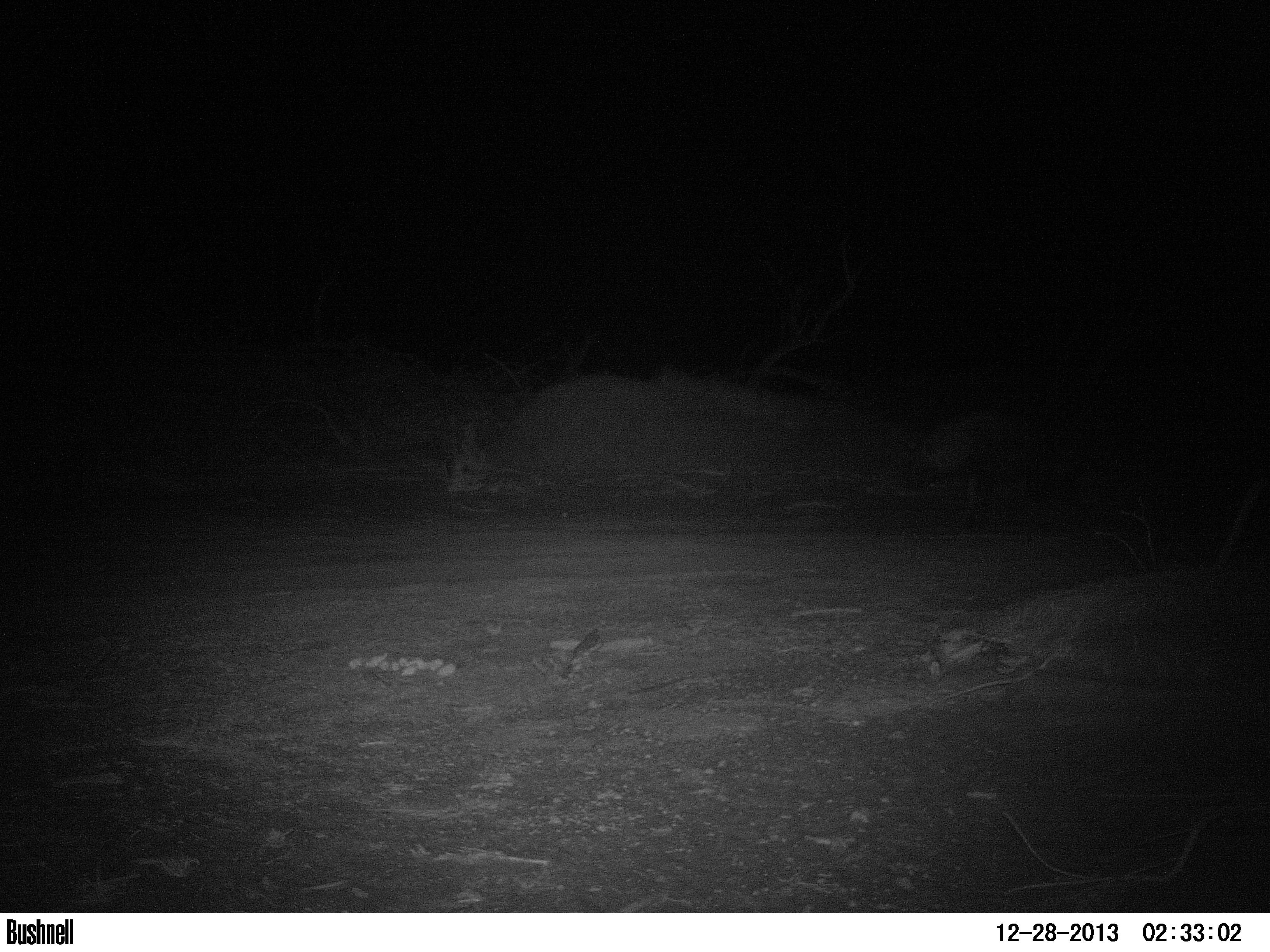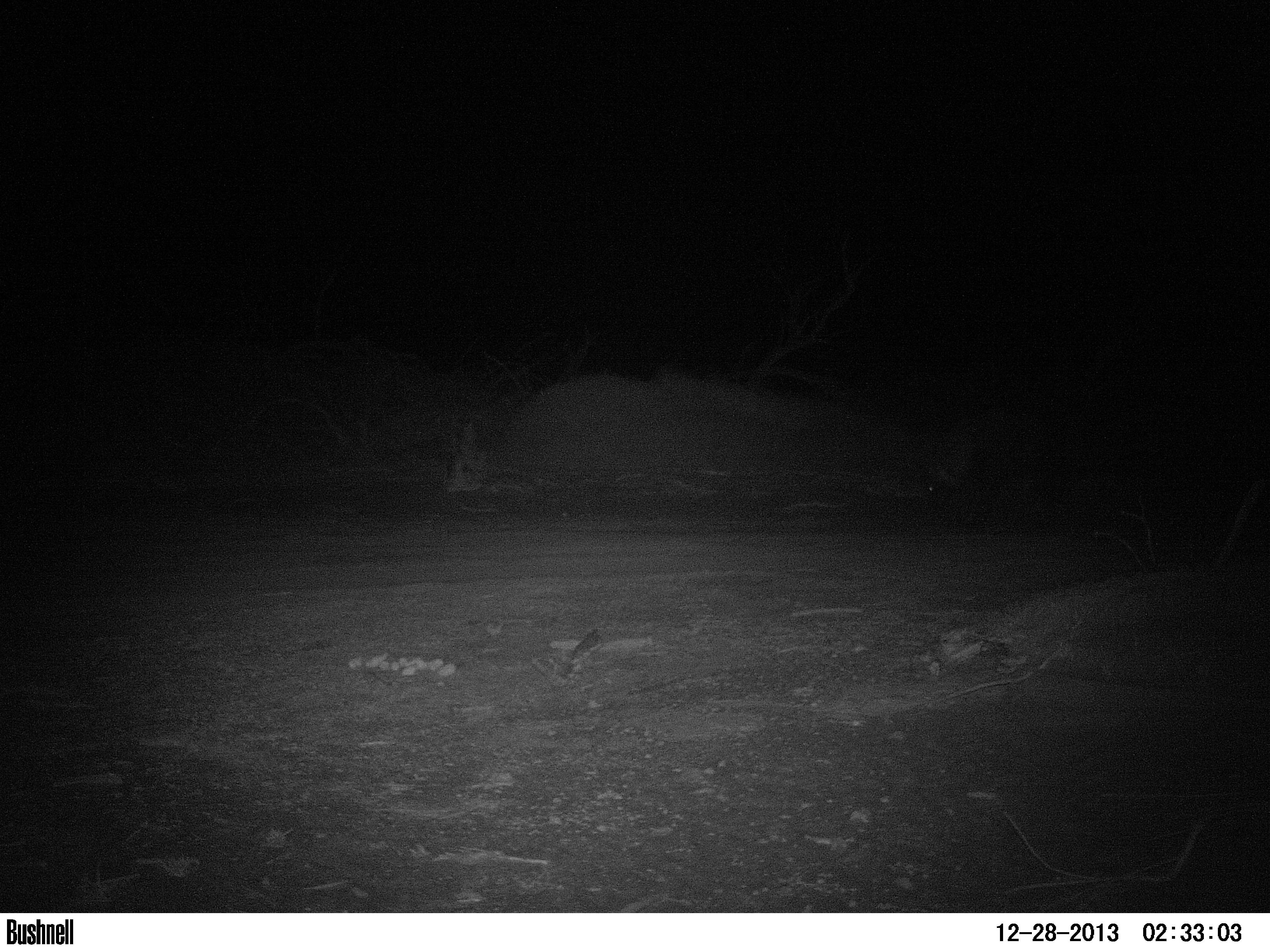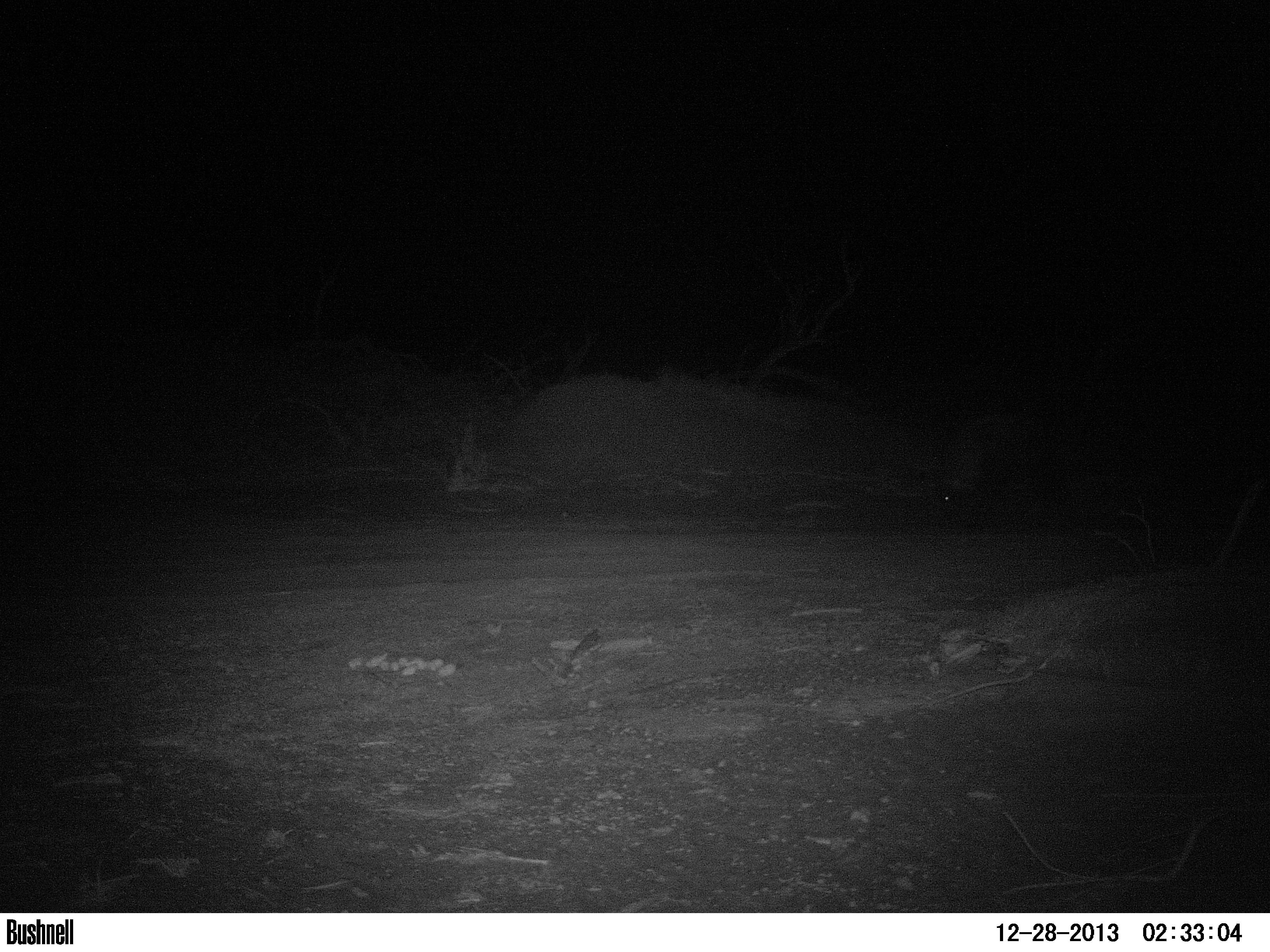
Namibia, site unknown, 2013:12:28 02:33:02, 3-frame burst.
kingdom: Animalia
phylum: Chordata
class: Mammalia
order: Carnivora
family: Hyaenidae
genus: Parahyaena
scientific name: Parahyaena brunnea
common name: brown hyena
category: hyaena brunnea